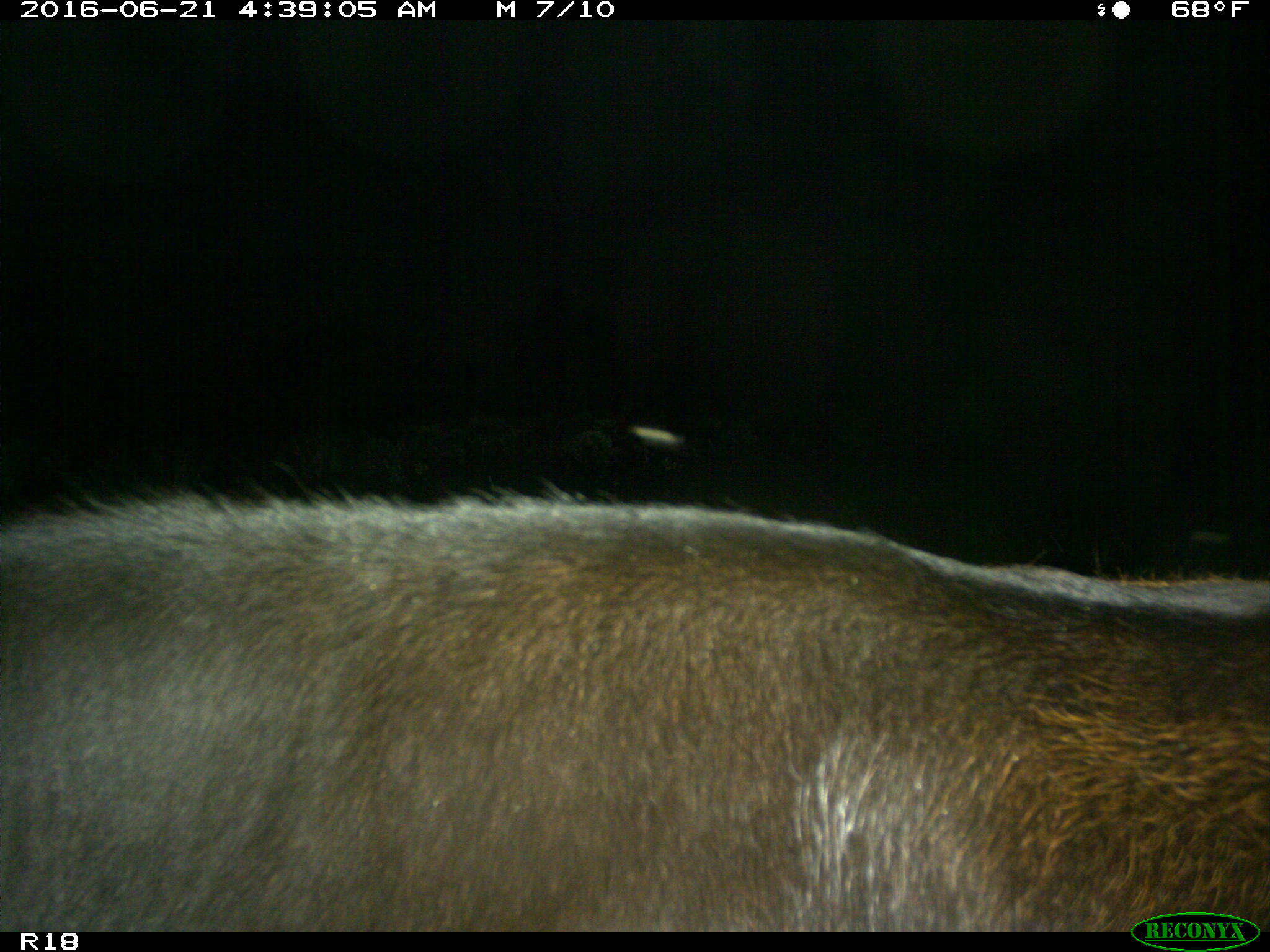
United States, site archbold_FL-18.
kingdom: Animalia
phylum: Chordata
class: Mammalia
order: Artiodactyla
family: Bovidae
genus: Bos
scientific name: Bos taurus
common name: domestic cow